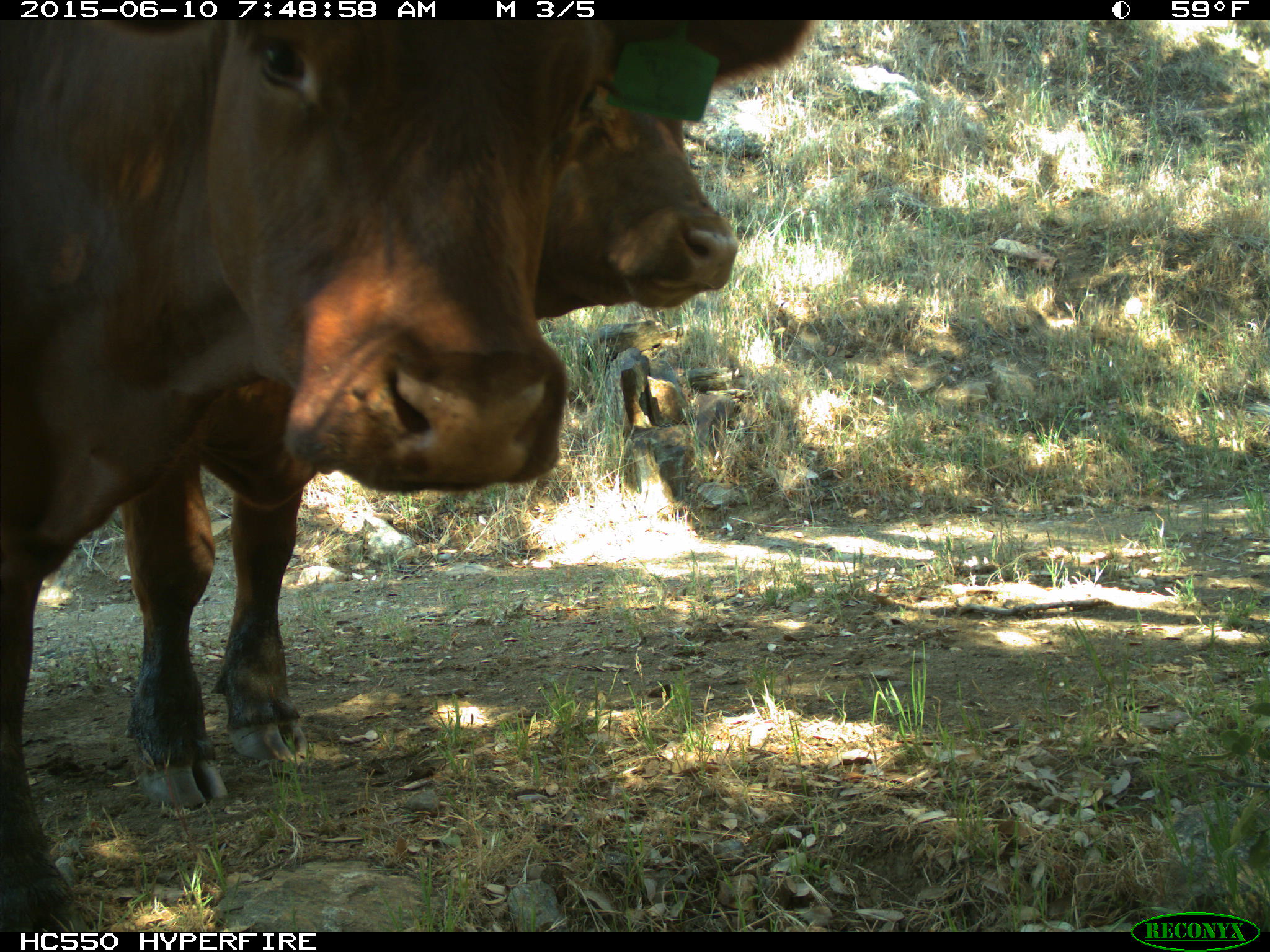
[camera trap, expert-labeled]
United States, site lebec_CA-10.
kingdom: Animalia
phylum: Chordata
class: Mammalia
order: Artiodactyla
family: Bovidae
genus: Bos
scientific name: Bos taurus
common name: domestic cow